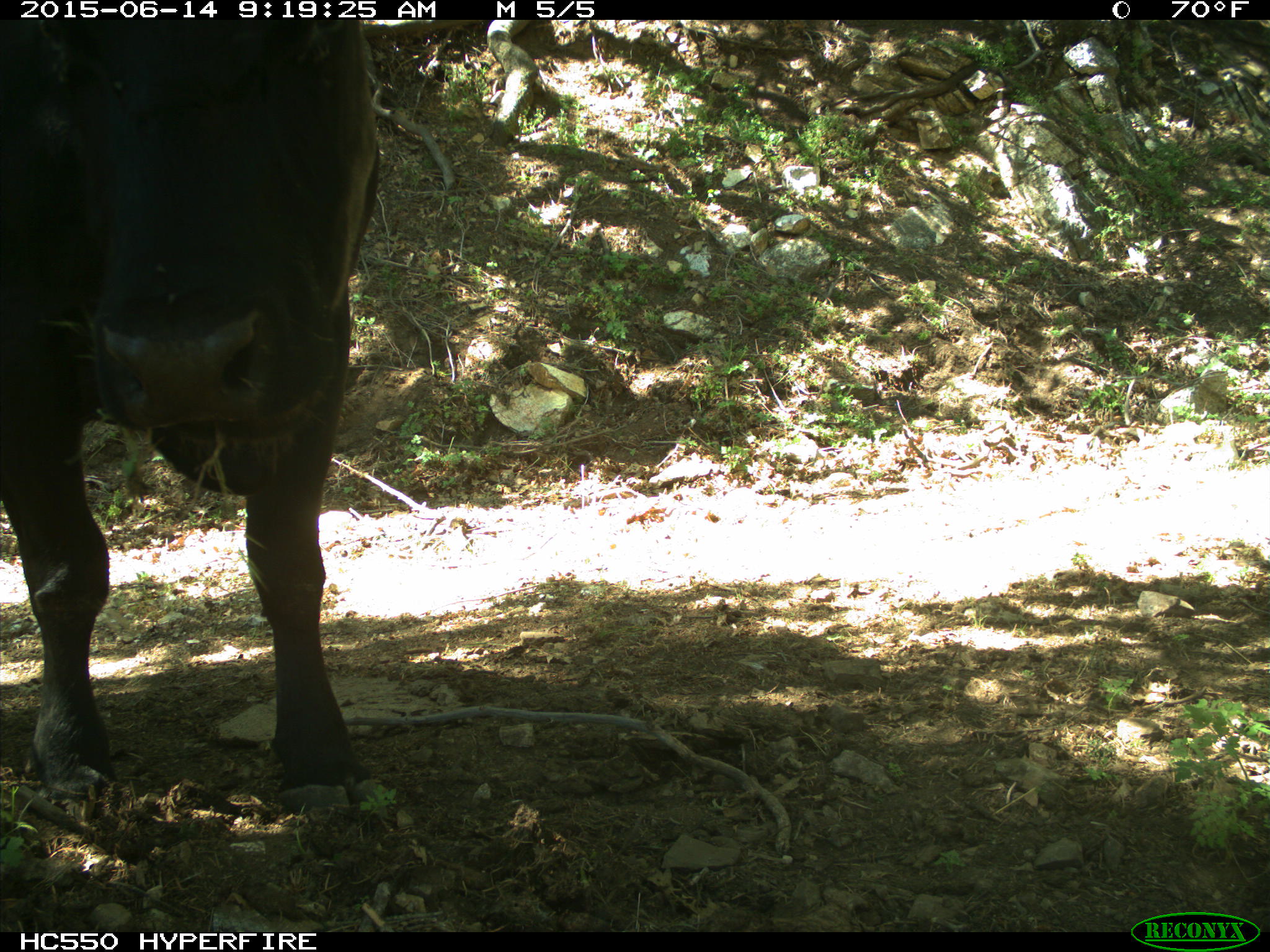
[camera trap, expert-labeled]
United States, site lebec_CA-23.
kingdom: Animalia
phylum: Chordata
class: Mammalia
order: Artiodactyla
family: Bovidae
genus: Bos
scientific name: Bos taurus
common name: domestic cow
Bos taurus (domestic cow).